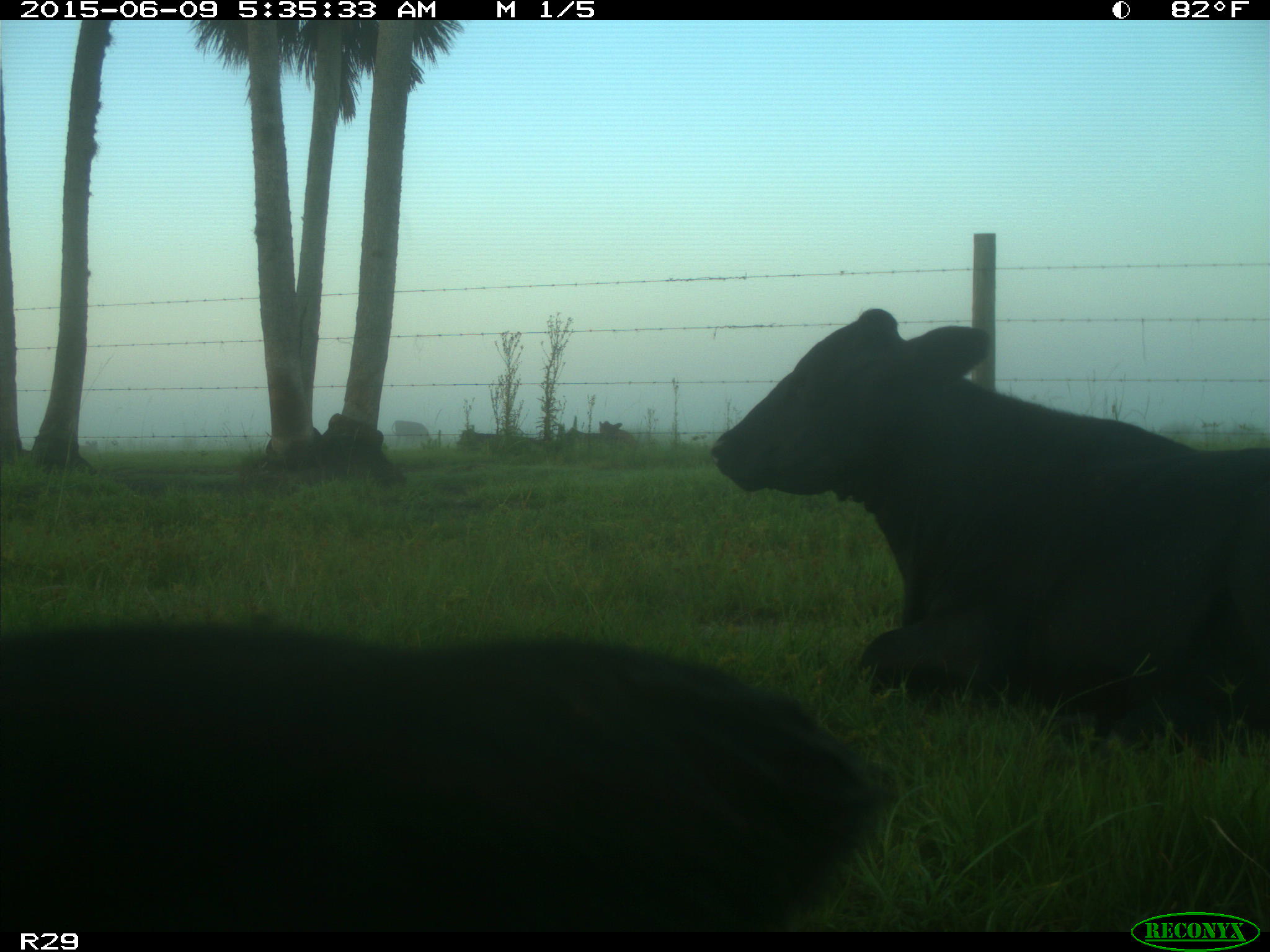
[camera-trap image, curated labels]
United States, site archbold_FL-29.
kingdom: Animalia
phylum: Chordata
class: Mammalia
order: Artiodactyla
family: Bovidae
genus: Bos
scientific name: Bos taurus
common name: domestic cow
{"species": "Bos taurus (domestic cow)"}